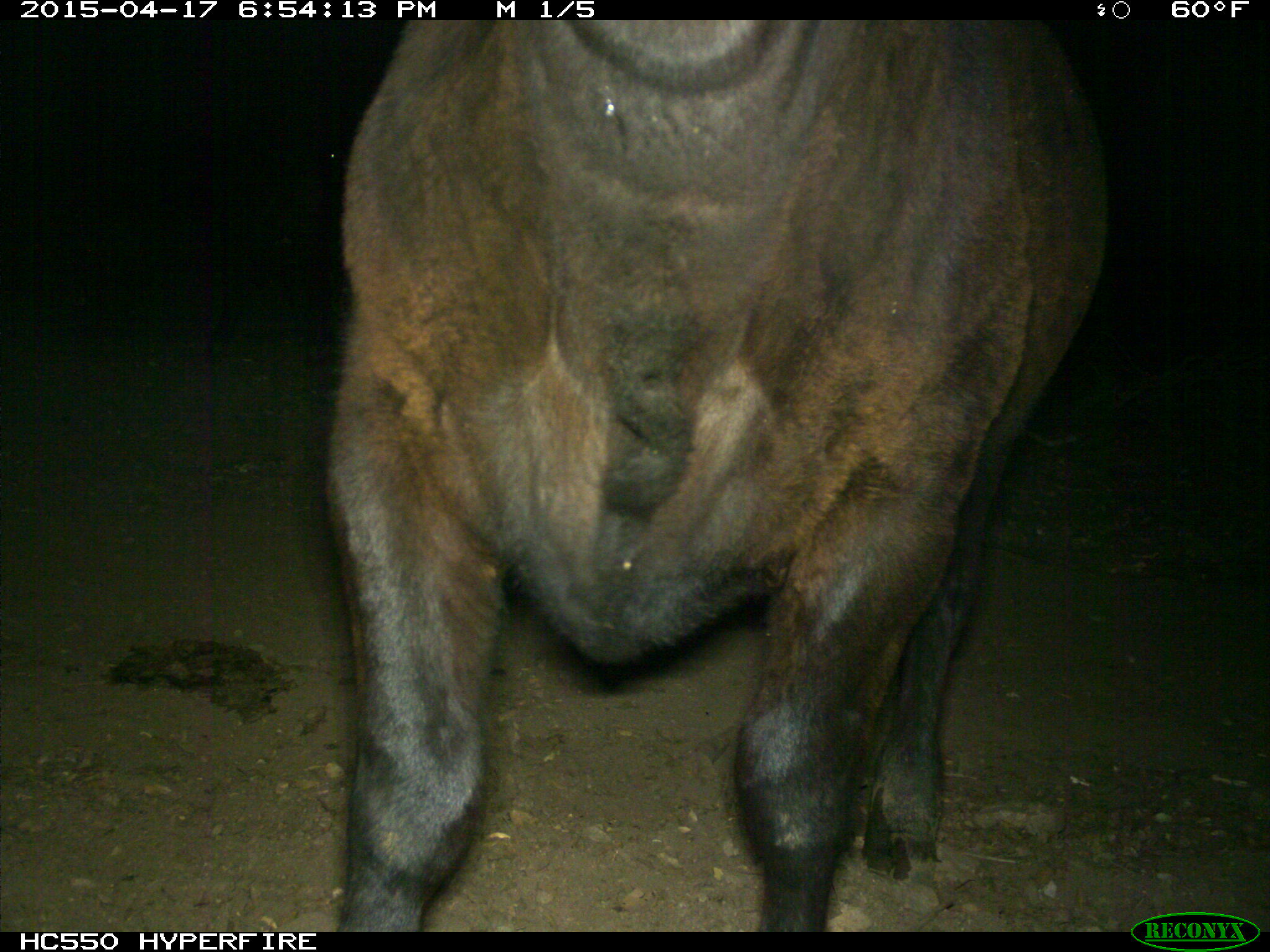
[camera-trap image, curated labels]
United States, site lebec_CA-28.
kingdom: Animalia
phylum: Chordata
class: Mammalia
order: Artiodactyla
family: Bovidae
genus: Bos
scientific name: Bos taurus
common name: domestic cow